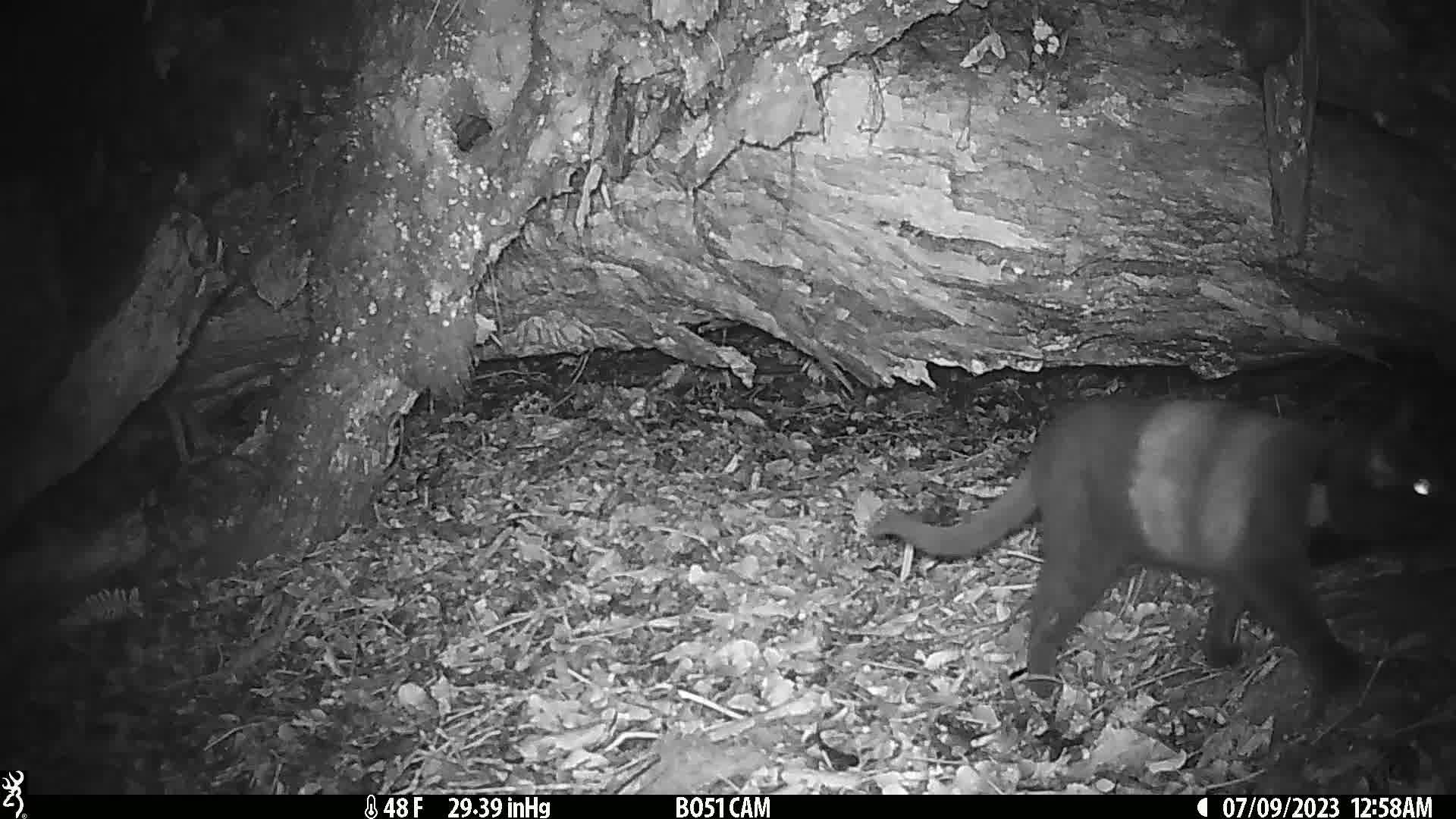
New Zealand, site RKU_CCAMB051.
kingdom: Animalia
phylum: Chordata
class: Mammalia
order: Carnivora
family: Felidae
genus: Felis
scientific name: Felis catus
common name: domestic cat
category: cat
Cat (domestic cat) (Felis catus).